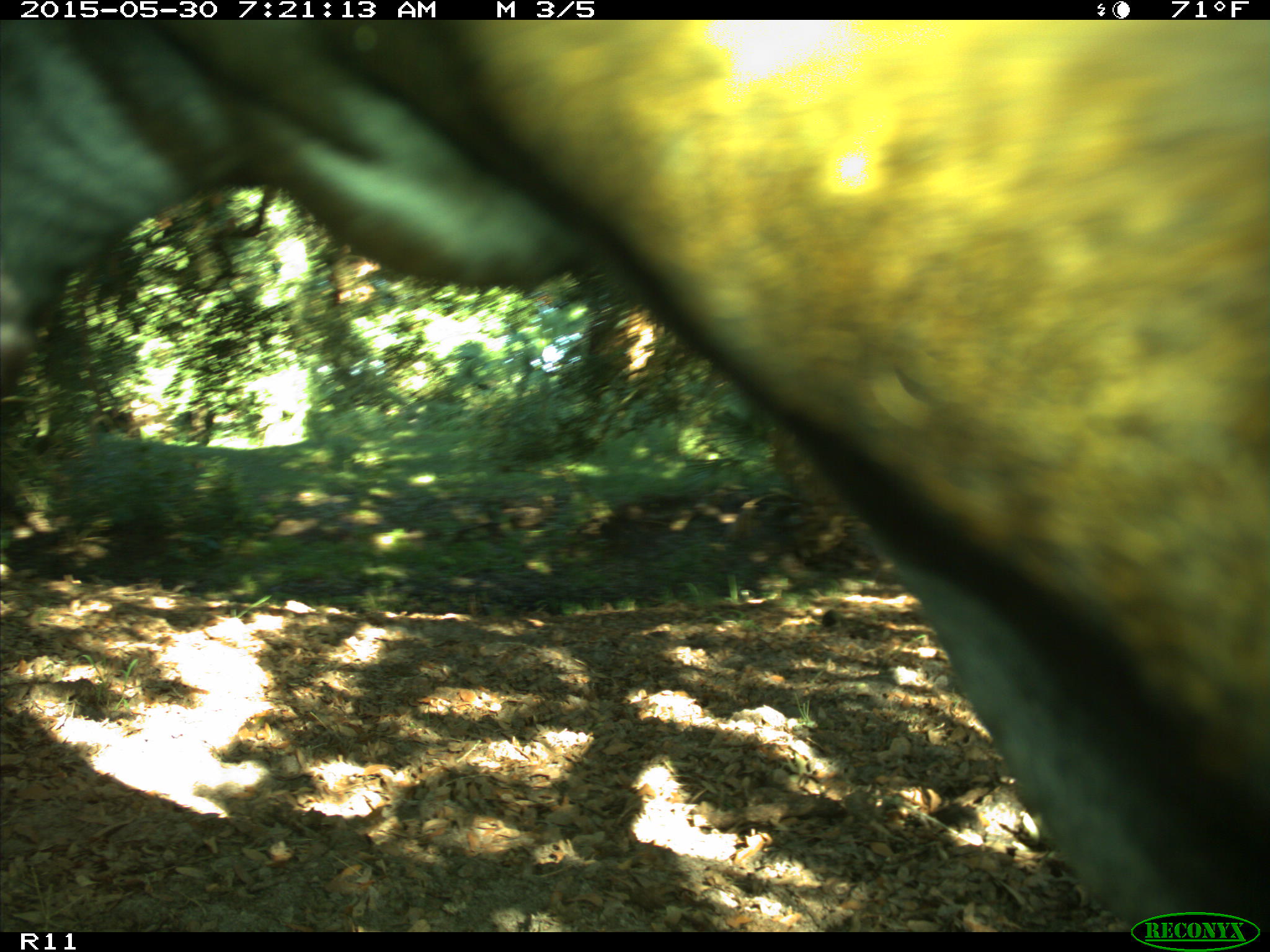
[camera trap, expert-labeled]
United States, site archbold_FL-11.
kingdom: Animalia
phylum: Chordata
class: Mammalia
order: Artiodactyla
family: Bovidae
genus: Bos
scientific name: Bos taurus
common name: domestic cow